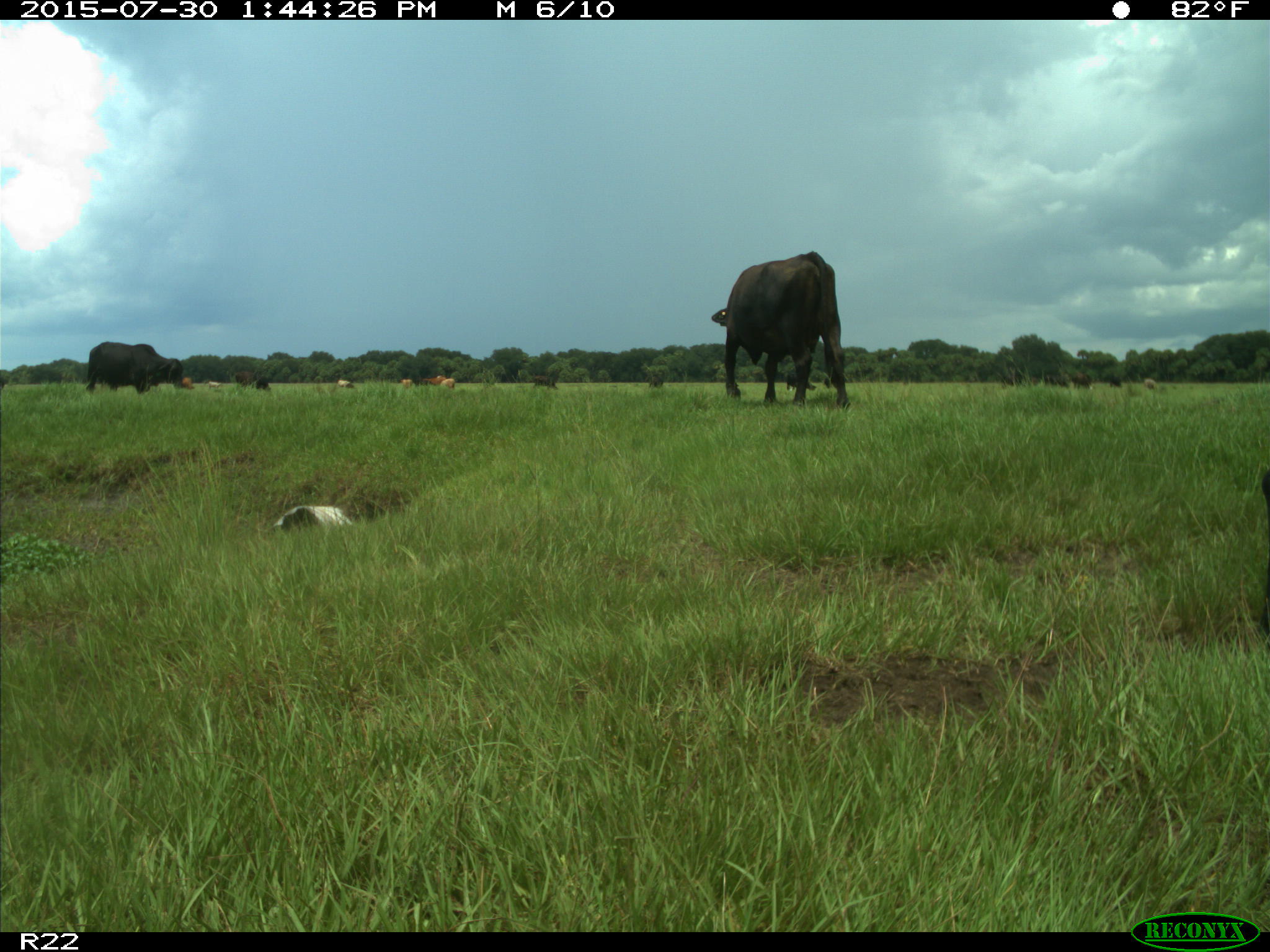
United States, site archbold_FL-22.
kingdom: Animalia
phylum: Chordata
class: Mammalia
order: Artiodactyla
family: Bovidae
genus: Bos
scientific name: Bos taurus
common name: domestic cow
Bos taurus (domestic cow).